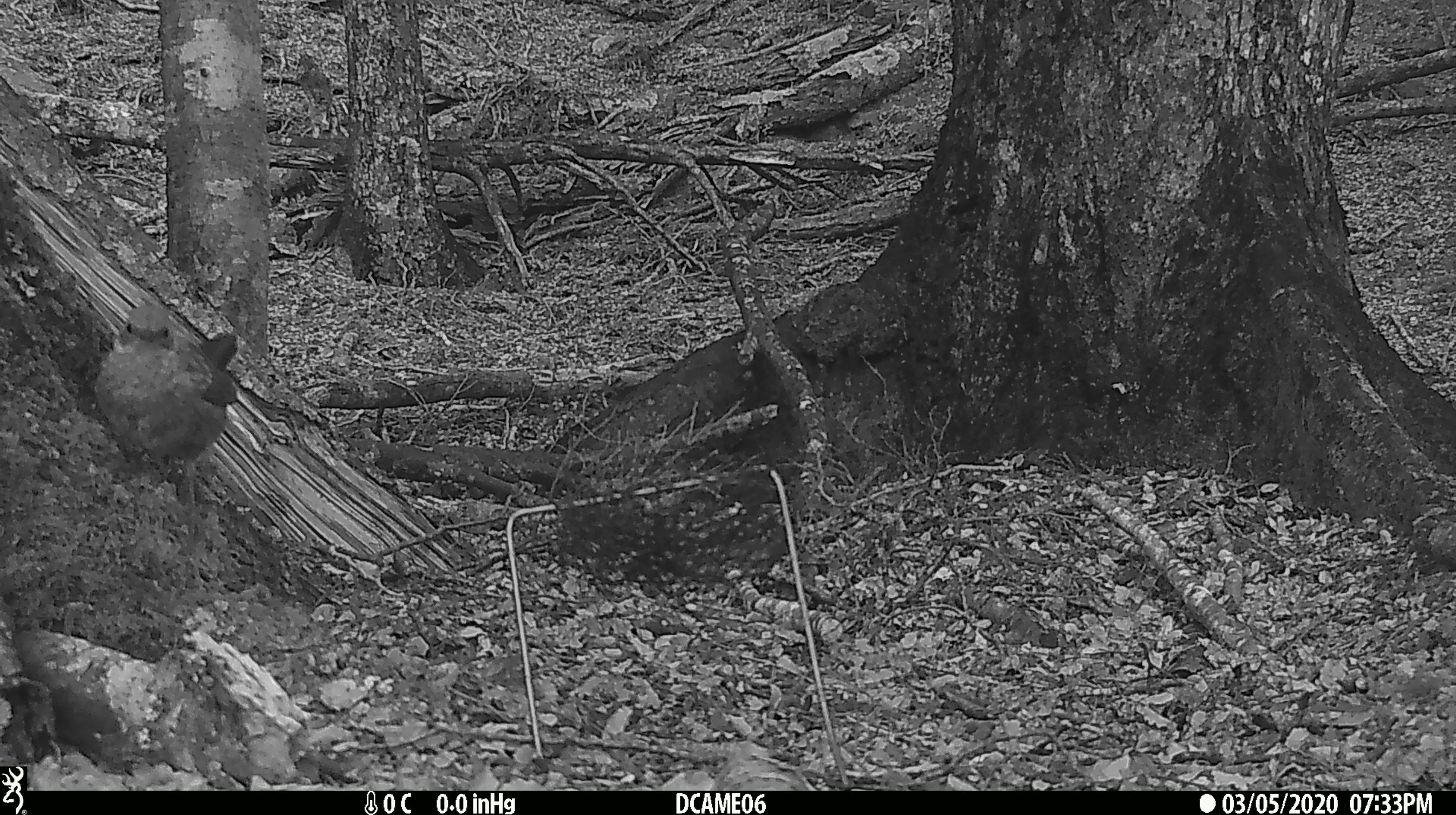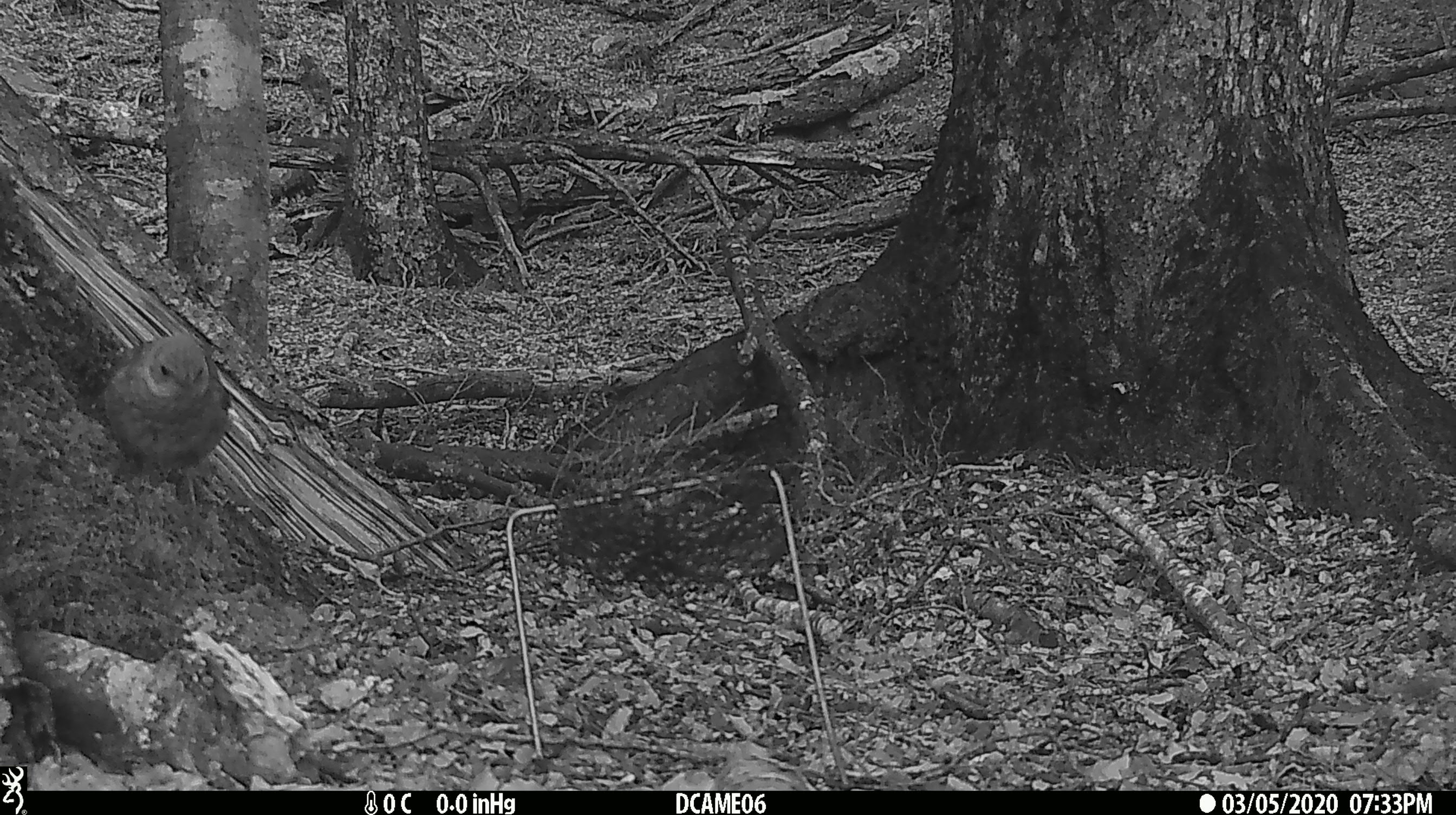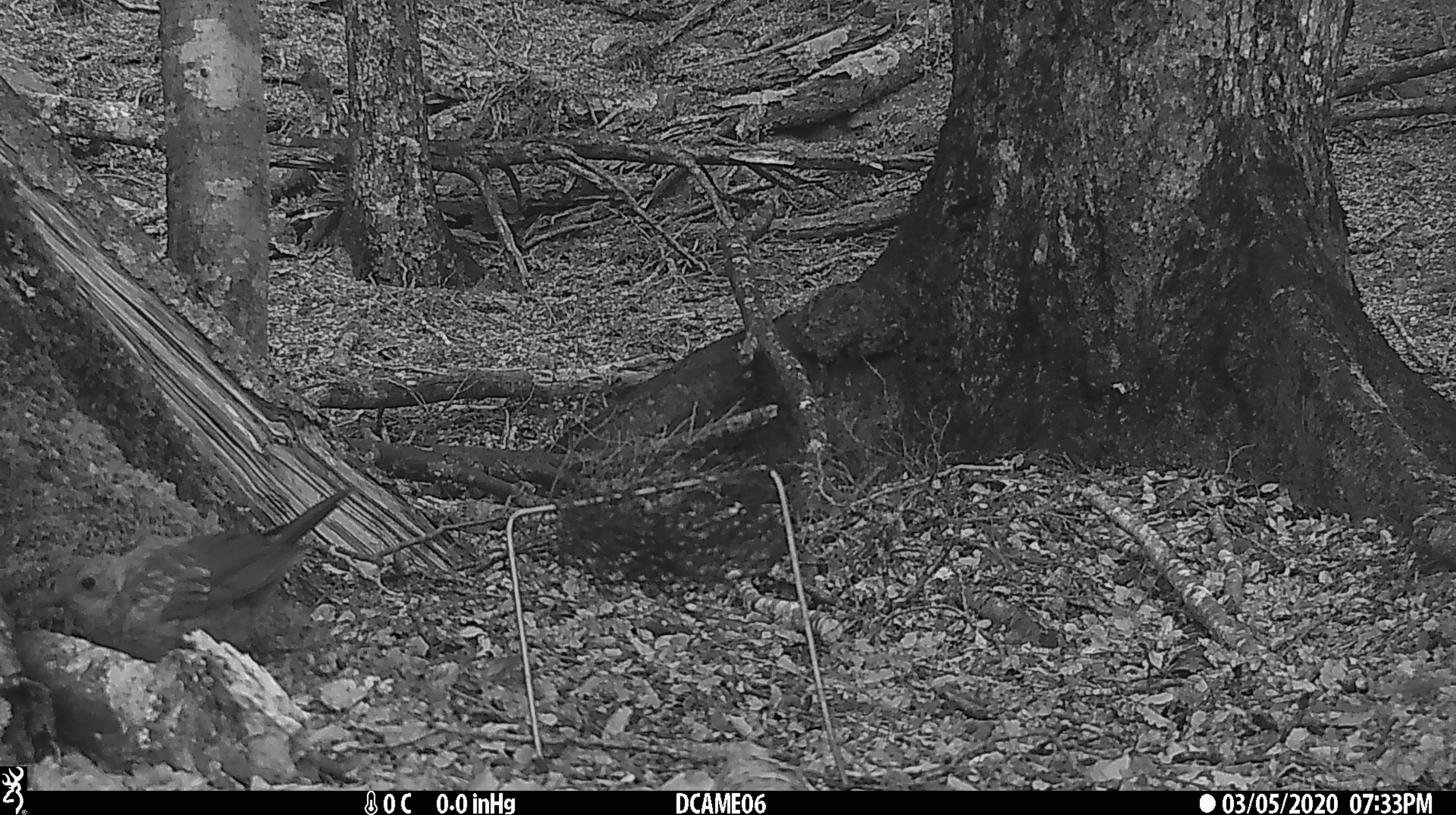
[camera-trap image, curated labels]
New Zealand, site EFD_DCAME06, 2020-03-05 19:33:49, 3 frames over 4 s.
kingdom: Animalia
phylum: Chordata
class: Aves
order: Passeriformes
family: Turdidae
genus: Turdus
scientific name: Turdus philomelos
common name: song thrush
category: thrush